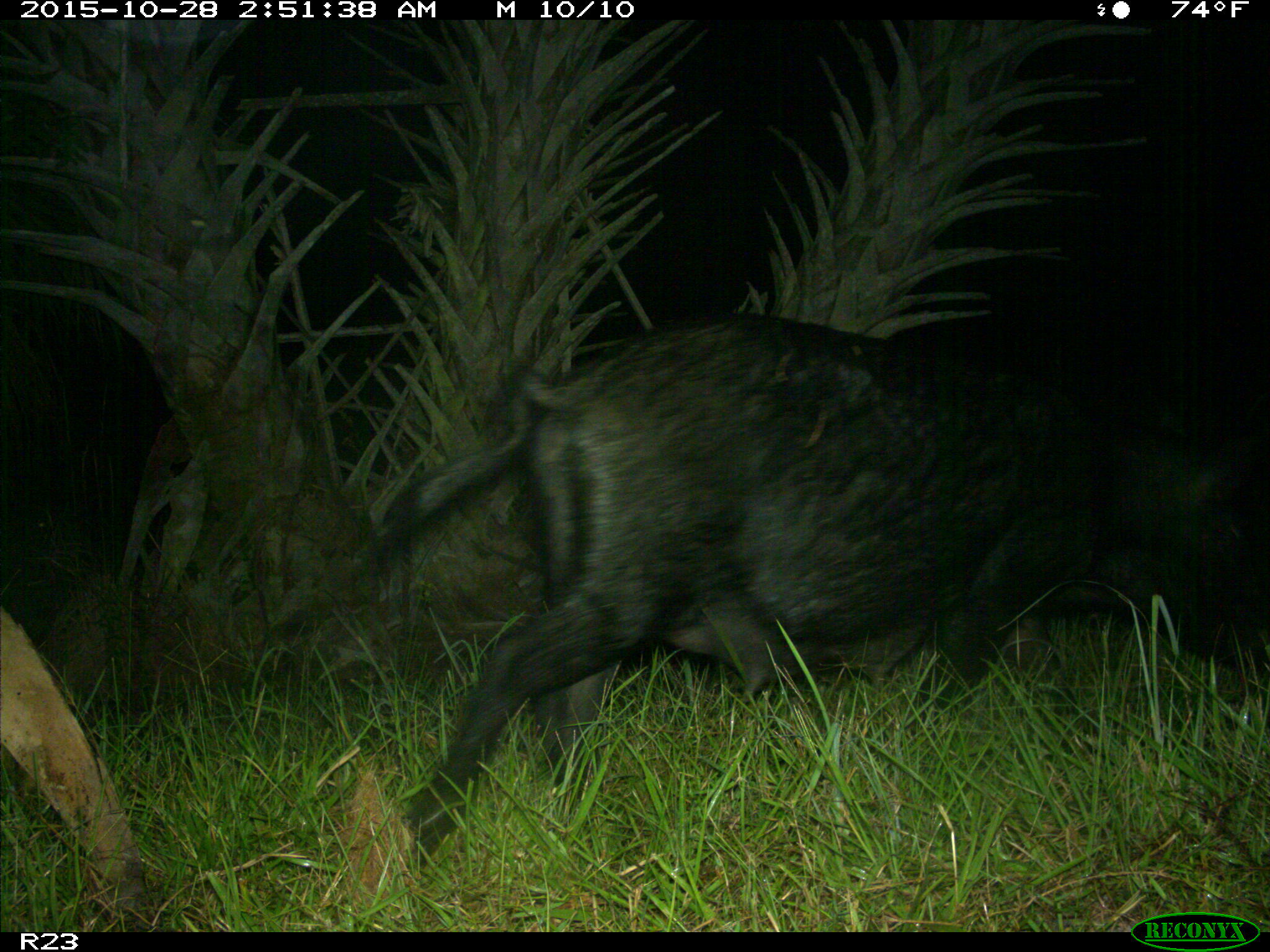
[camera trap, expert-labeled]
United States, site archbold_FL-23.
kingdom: Animalia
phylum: Chordata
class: Mammalia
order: Artiodactyla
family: Suidae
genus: Sus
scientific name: Sus scrofa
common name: wild boar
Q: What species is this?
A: Sus scrofa (wild boar).